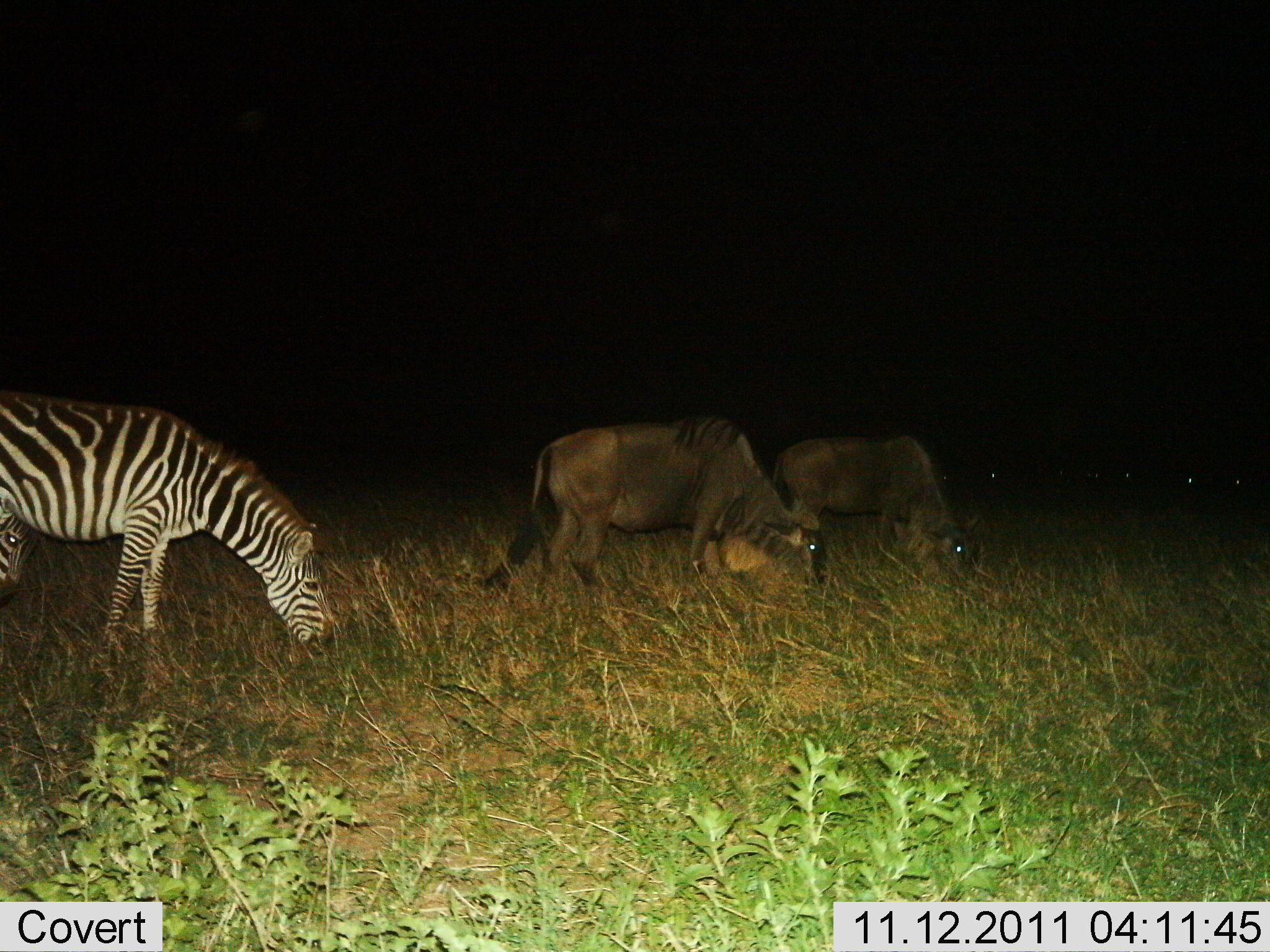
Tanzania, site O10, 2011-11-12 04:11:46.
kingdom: Animalia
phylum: Chordata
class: Mammalia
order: Artiodactyla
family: Bovidae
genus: Connochaetes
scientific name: Connochaetes taurinus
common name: blue wildebeest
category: wildebeest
Wildebeest (blue wildebeest) (Connochaetes taurinus), count 2. Behavior (volunteer vote fractions): standing 0%, resting 0%, moving 0%, interacting 8%. Young present (vote fraction): 0%. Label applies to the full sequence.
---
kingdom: Animalia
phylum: Chordata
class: Mammalia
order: Perissodactyla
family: Equidae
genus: Equus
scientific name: Equus quagga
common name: plains zebra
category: zebra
Zebra (plains zebra) (Equus quagga), count 1. Behavior (volunteer vote fractions): standing 0%, resting 0%, moving 0%, interacting 0%. Young present (vote fraction): 0%. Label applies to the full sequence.